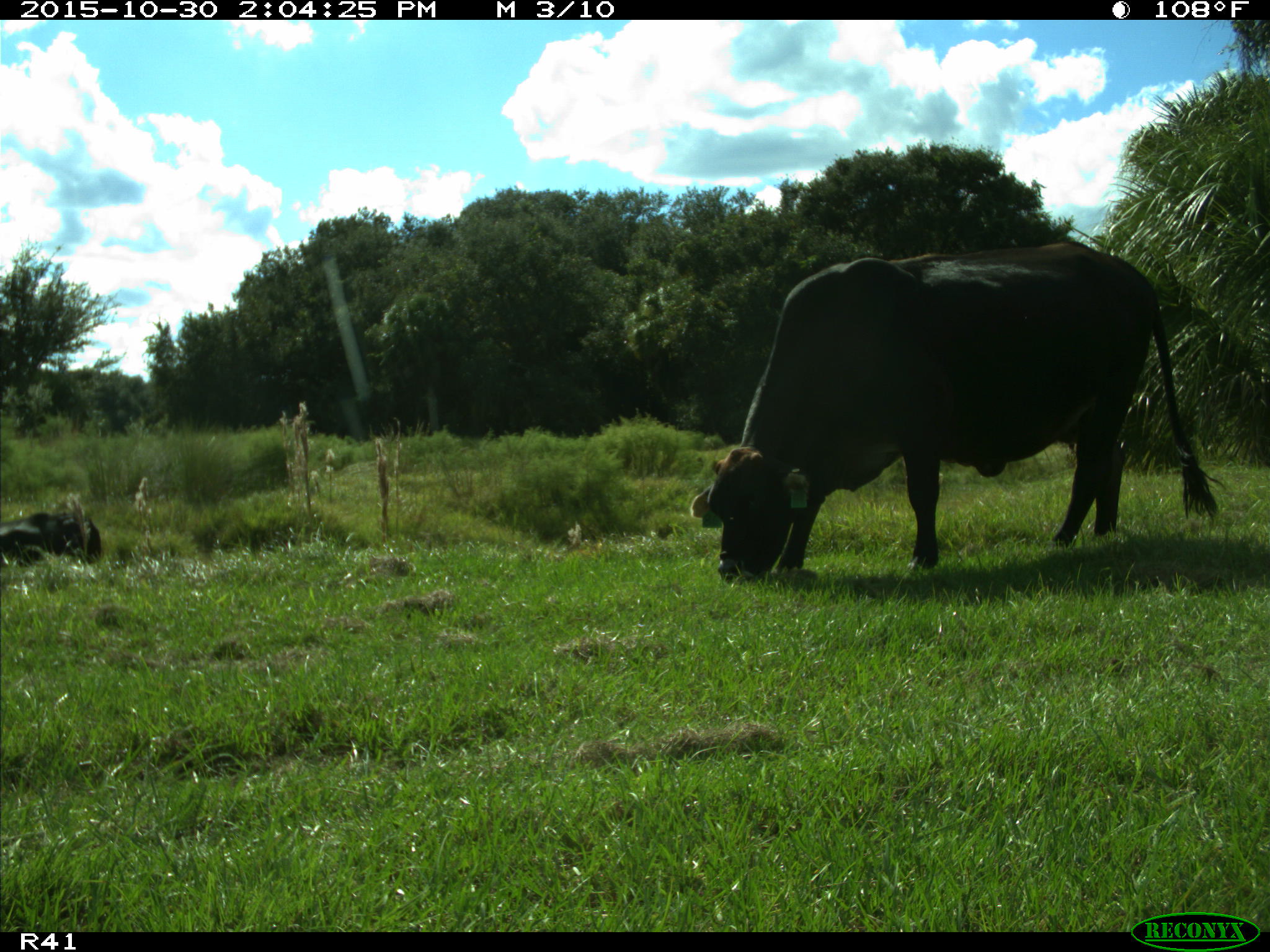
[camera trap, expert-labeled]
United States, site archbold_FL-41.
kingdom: Animalia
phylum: Chordata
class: Mammalia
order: Artiodactyla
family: Bovidae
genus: Bos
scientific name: Bos taurus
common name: domestic cow